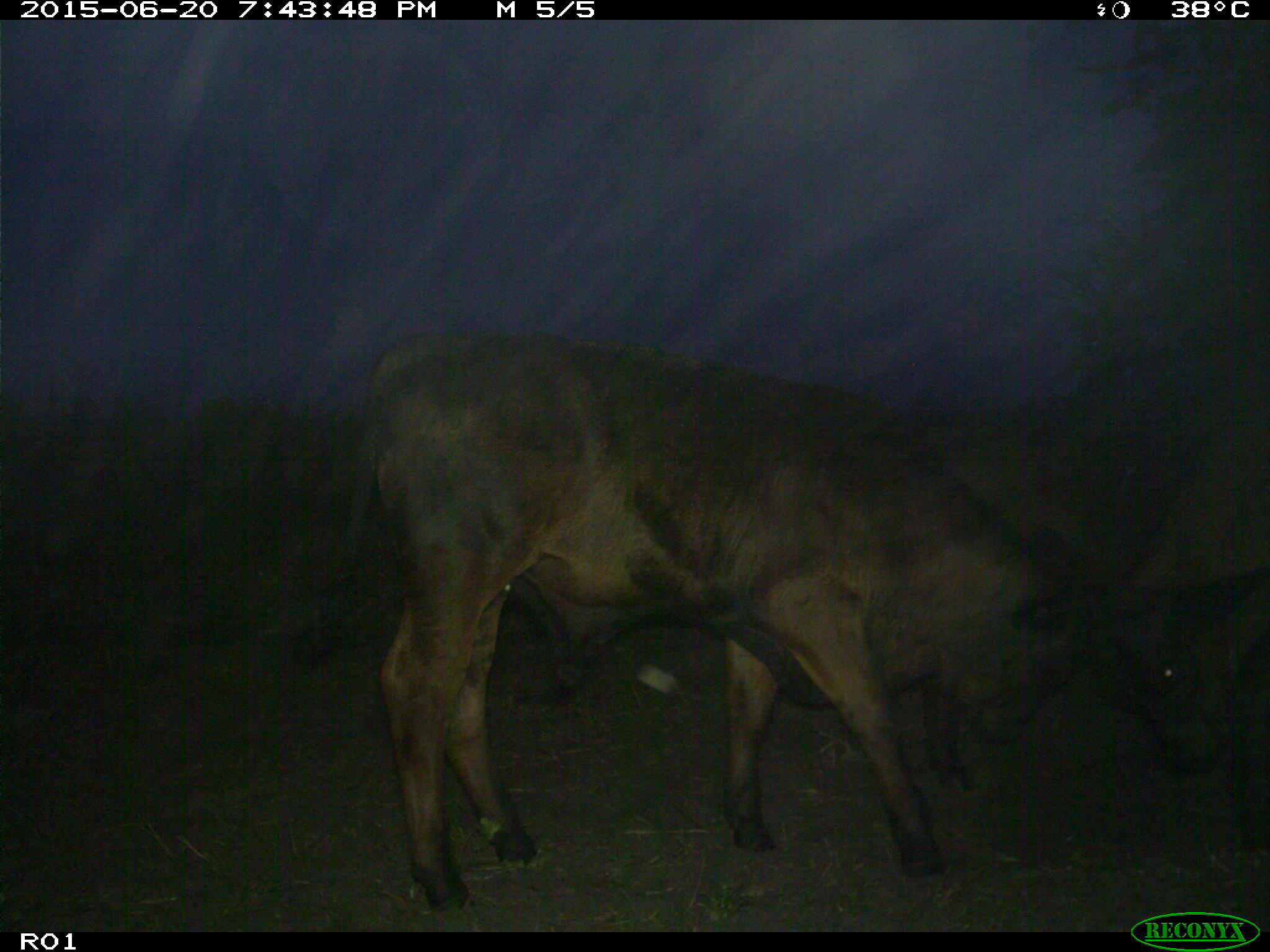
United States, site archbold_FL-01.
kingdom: Animalia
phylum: Chordata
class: Mammalia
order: Artiodactyla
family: Bovidae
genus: Bos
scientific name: Bos taurus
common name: domestic cow